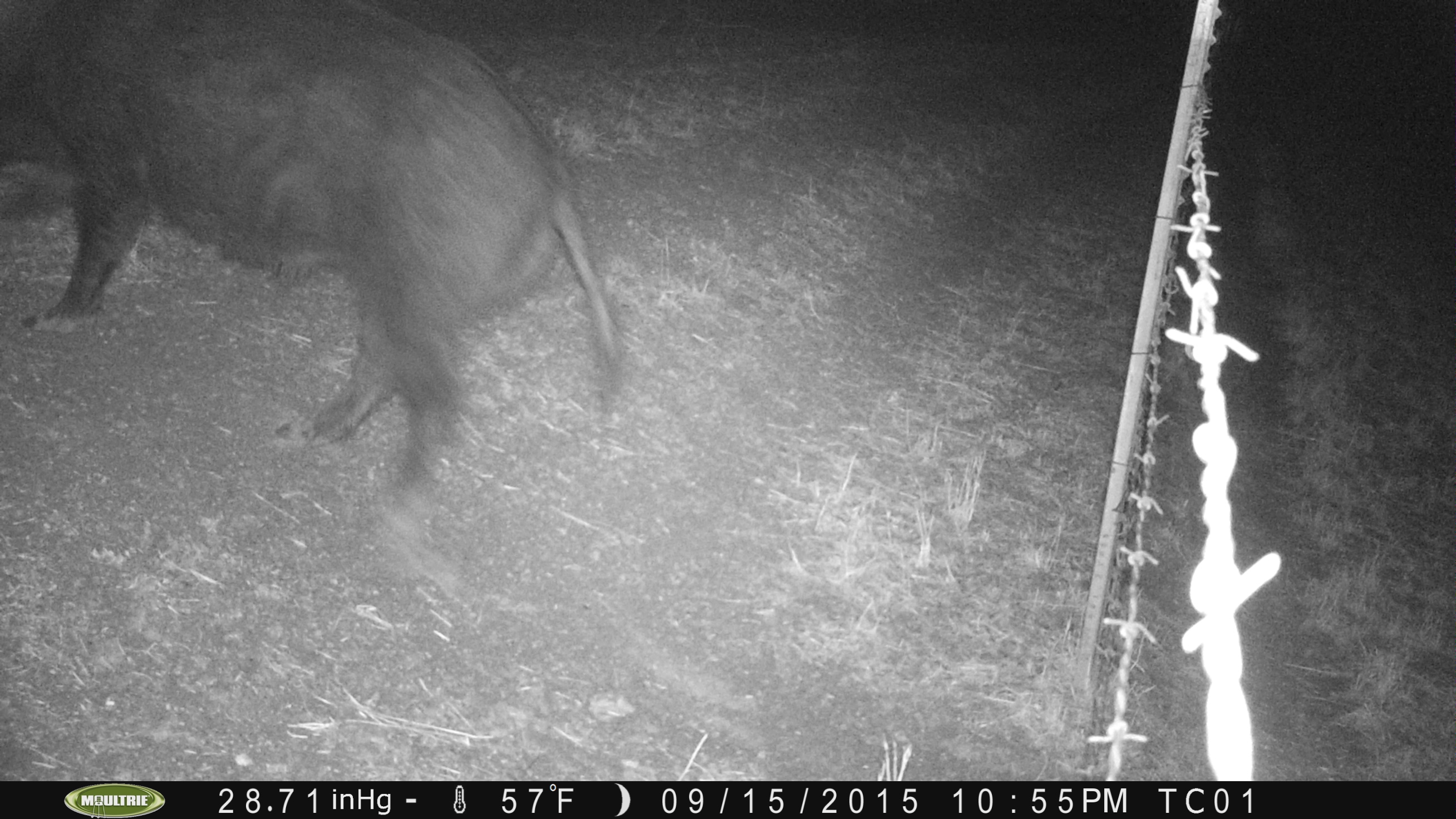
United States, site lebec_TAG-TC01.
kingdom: Animalia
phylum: Chordata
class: Mammalia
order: Artiodactyla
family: Suidae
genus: Sus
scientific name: Sus scrofa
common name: wild boar